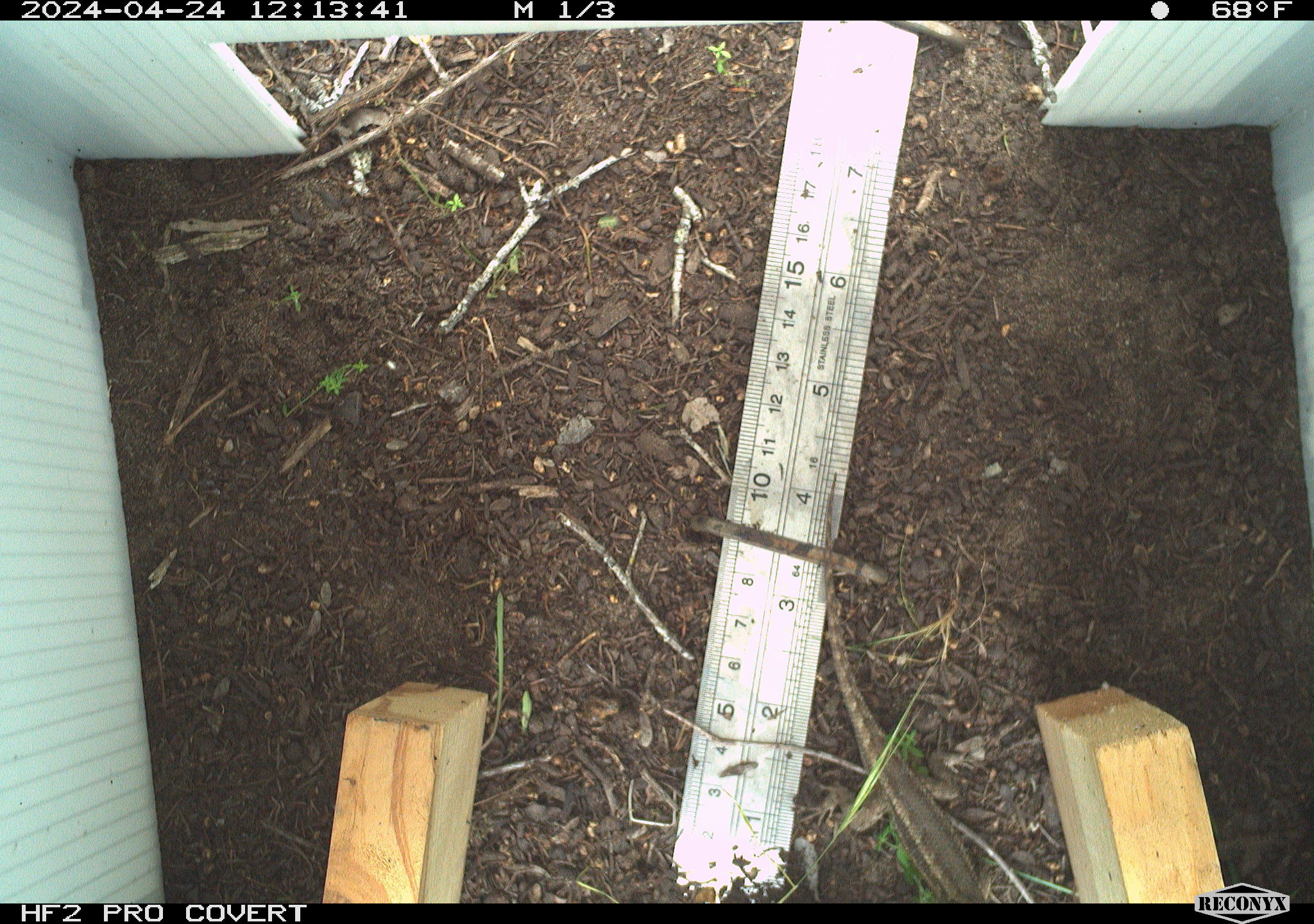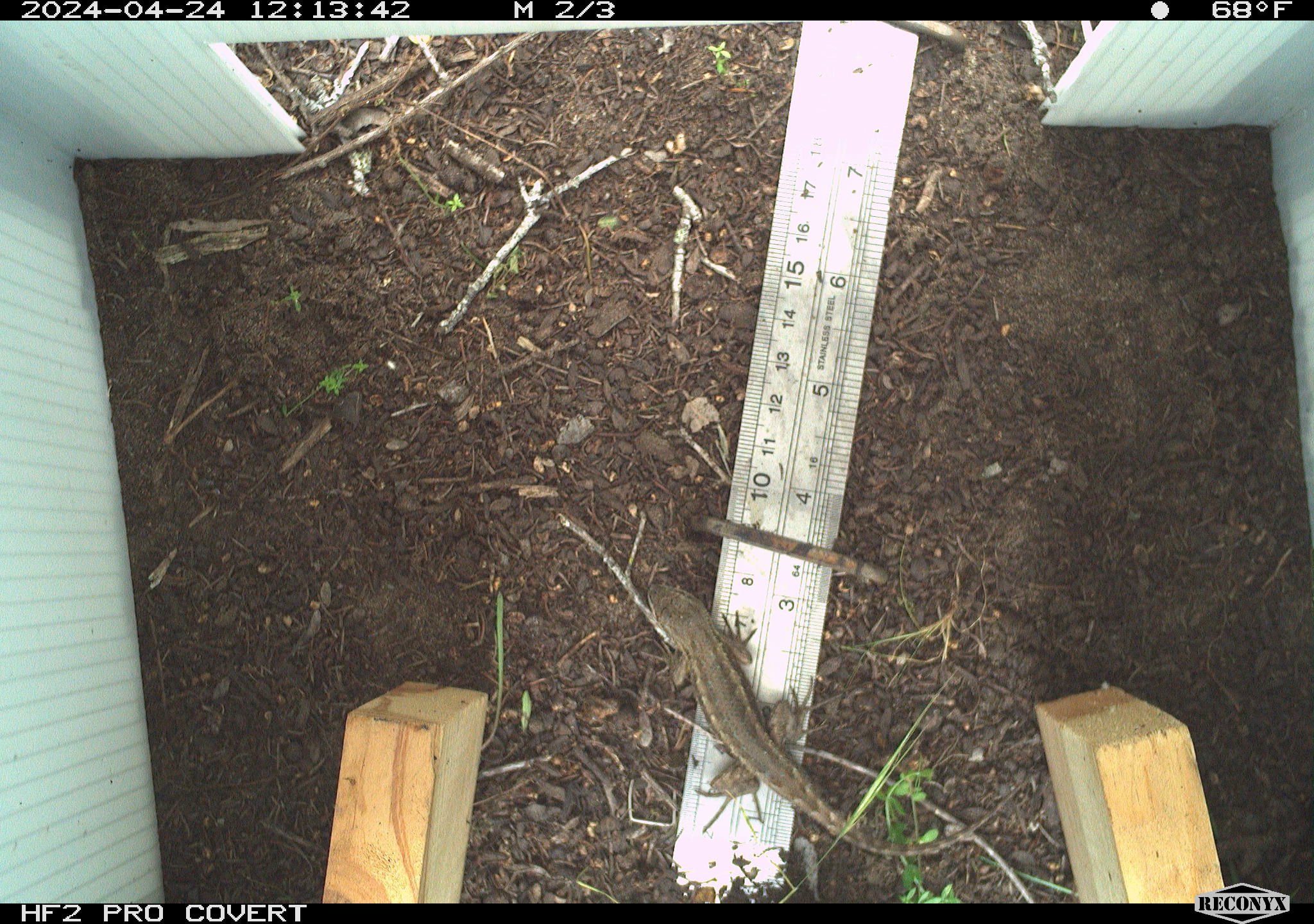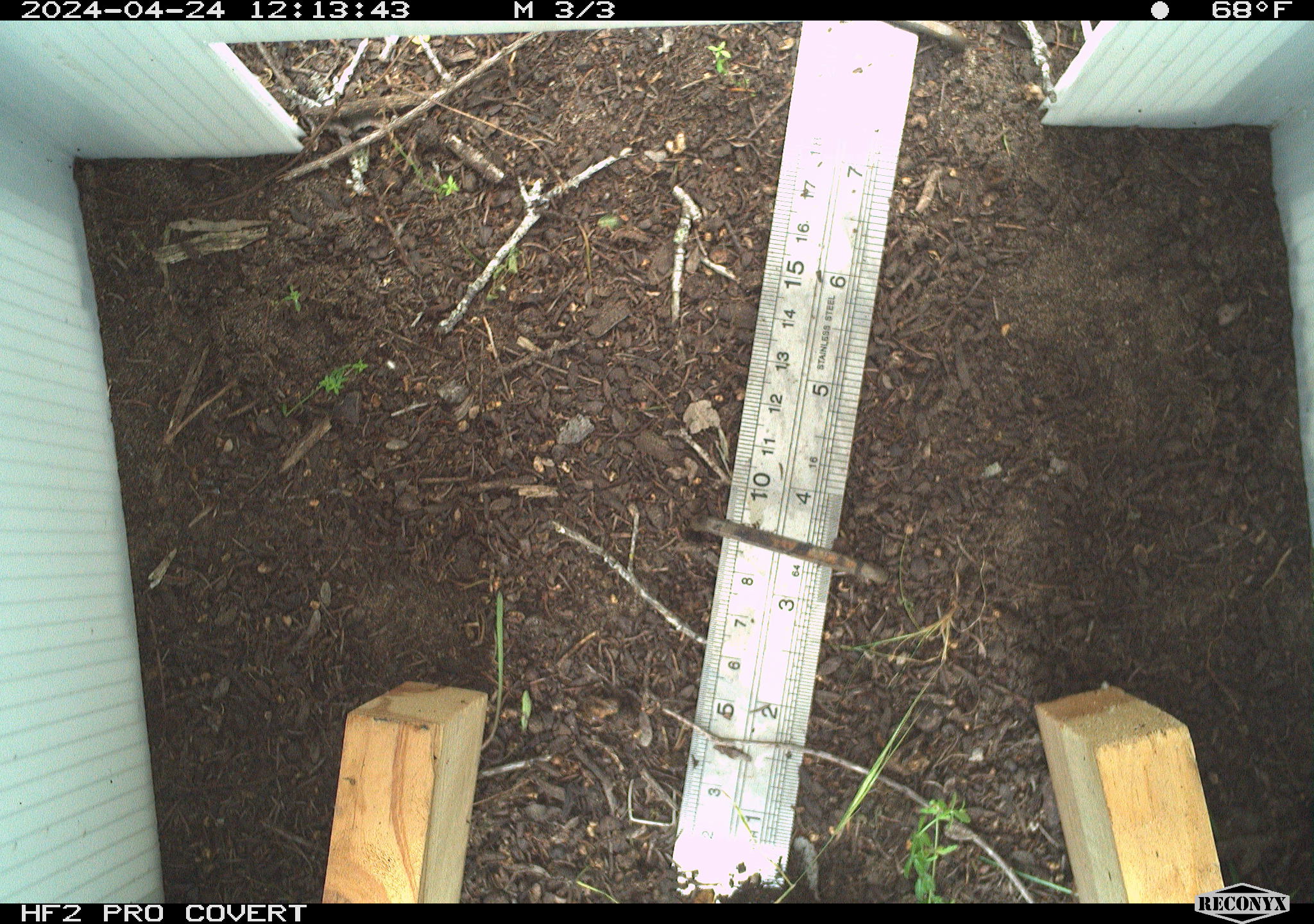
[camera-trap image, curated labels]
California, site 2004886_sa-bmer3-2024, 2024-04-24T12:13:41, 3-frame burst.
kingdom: Animalia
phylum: Chordata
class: Reptilia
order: Squamata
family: Phrynosomatidae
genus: Sceloporus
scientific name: Sceloporus occidentalis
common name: western fence lizard